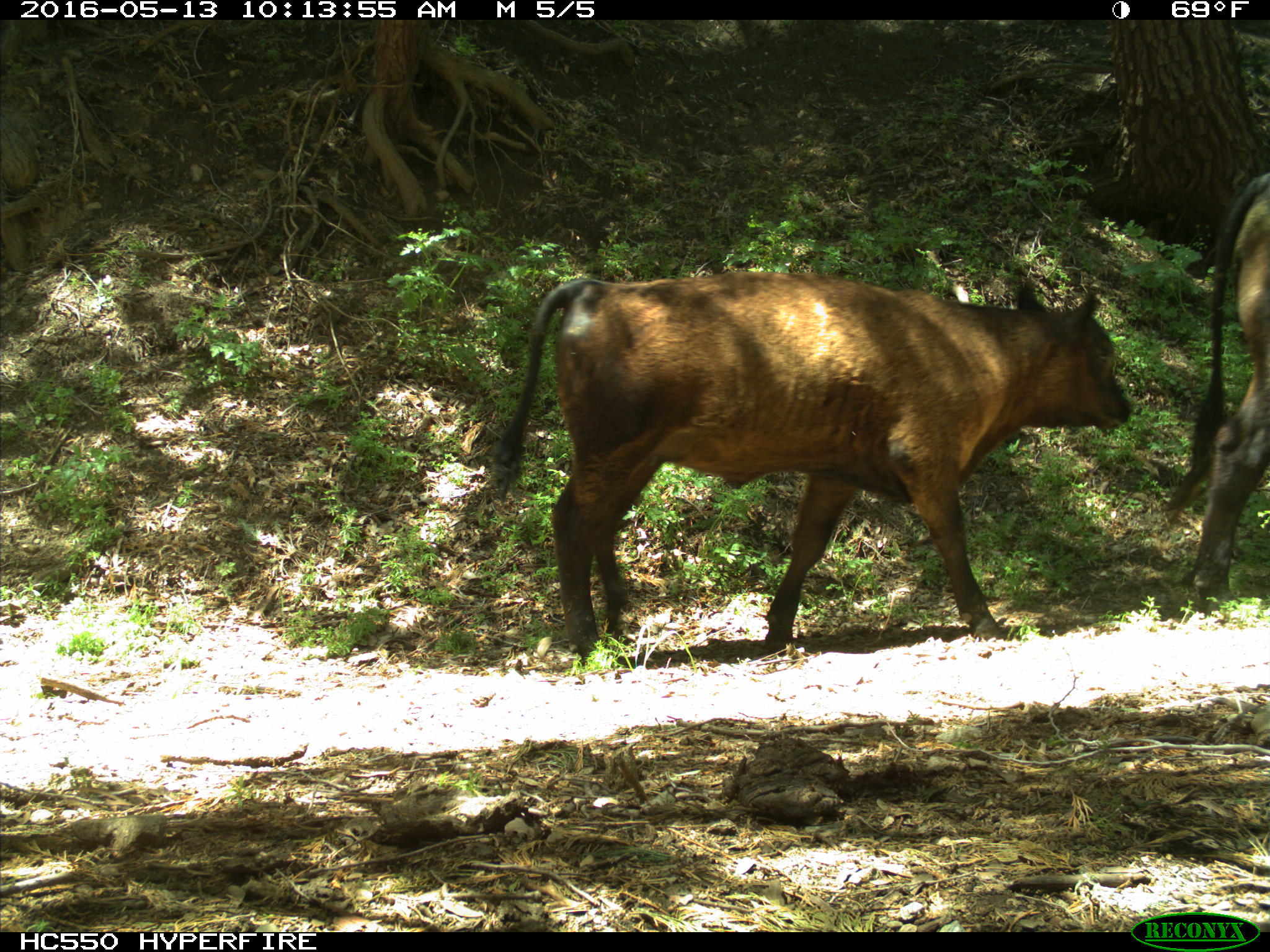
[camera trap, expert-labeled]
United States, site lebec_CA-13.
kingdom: Animalia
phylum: Chordata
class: Mammalia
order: Artiodactyla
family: Bovidae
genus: Bos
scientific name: Bos taurus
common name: domestic cow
Bos taurus (domestic cow).